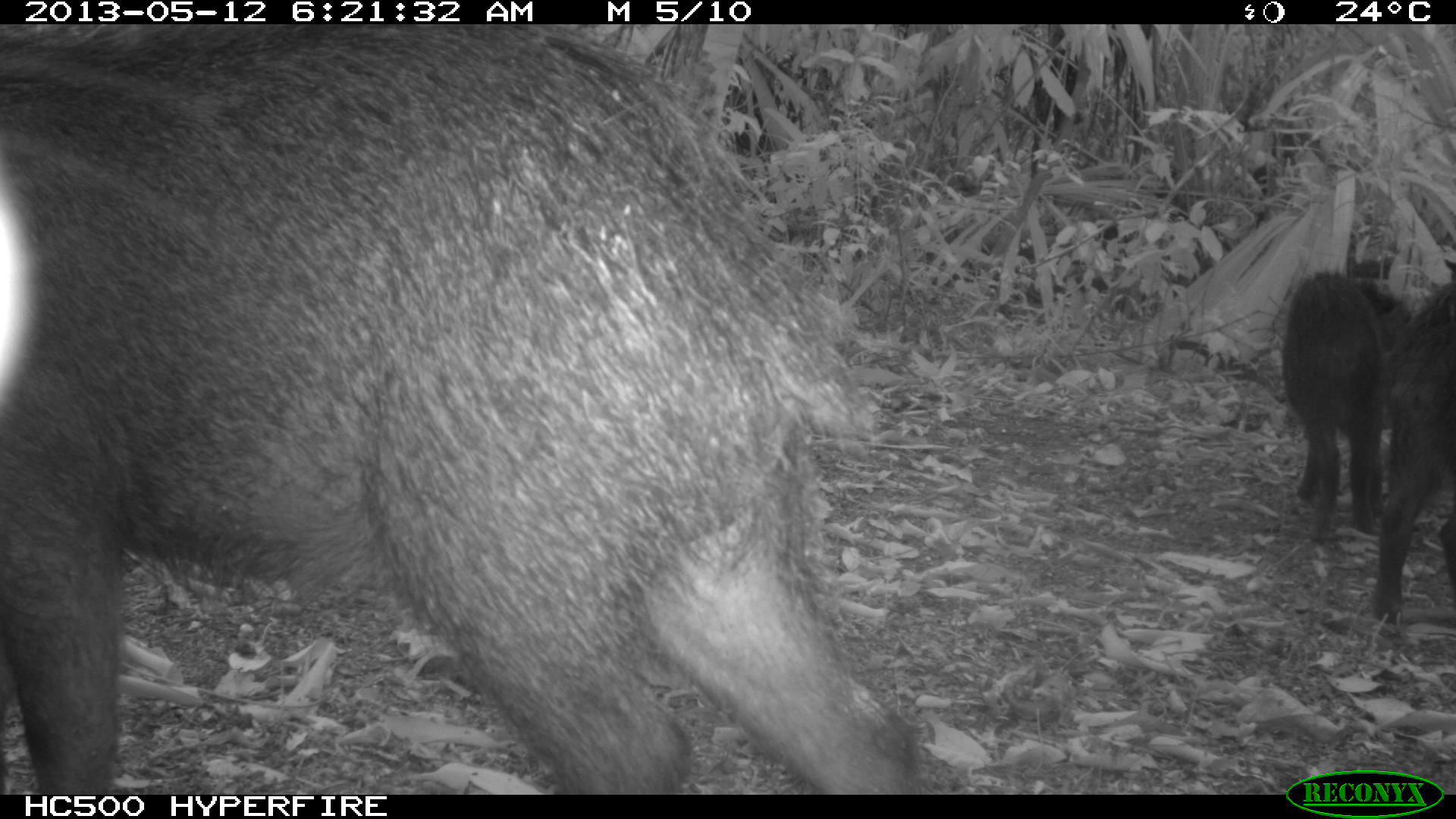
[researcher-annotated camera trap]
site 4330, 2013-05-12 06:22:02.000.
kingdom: Animalia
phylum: Chordata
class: Mammalia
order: Artiodactyla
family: Tayassuidae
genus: Tayassu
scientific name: Tayassu pecari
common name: white-lipped peccary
Tayassu pecari (white-lipped peccary), count 5.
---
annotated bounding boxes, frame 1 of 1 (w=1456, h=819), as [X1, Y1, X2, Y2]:
tayassu pecari: [0, 24, 928, 794]; [1279, 268, 1415, 545]; [1368, 254, 1456, 623]